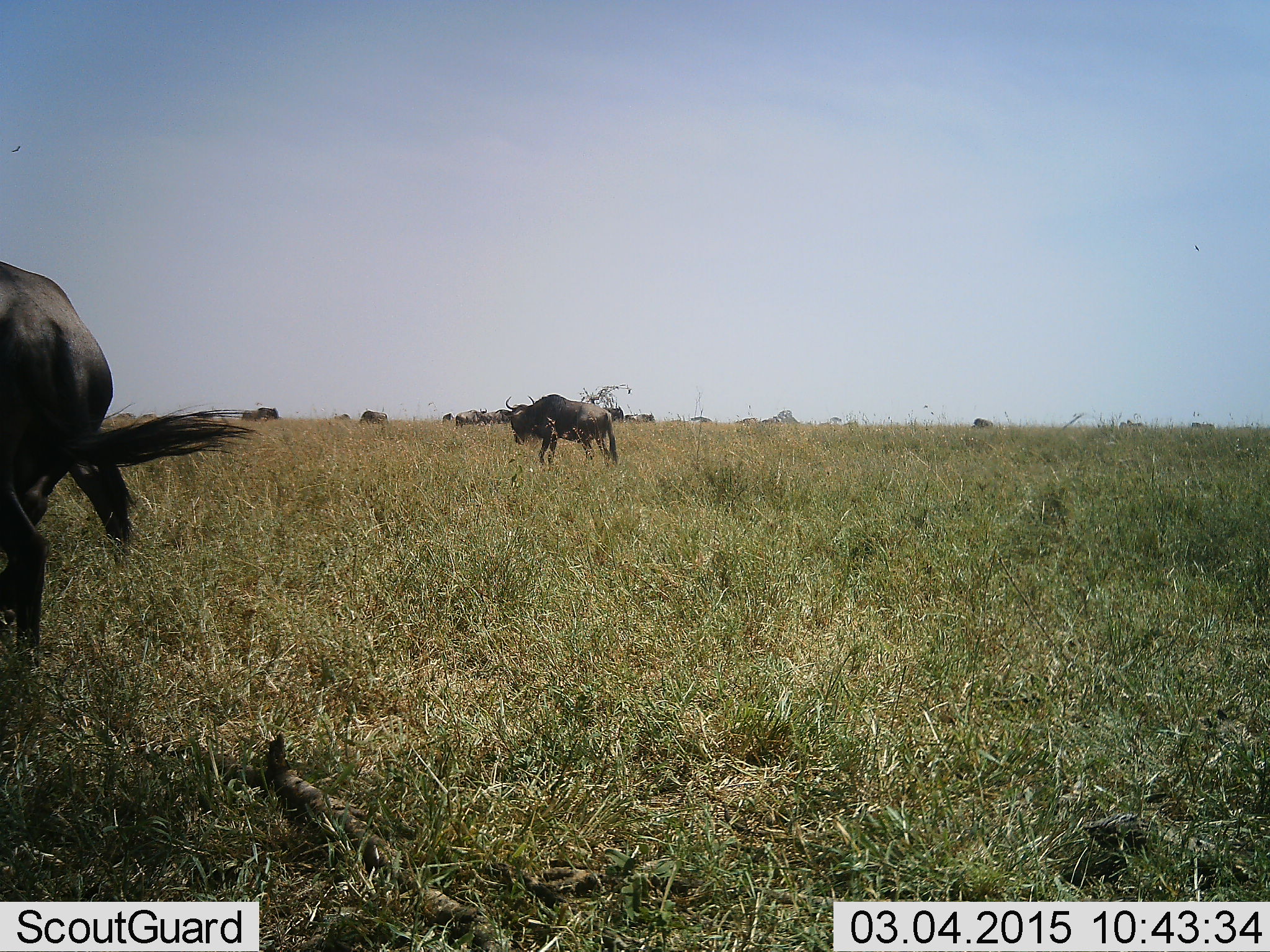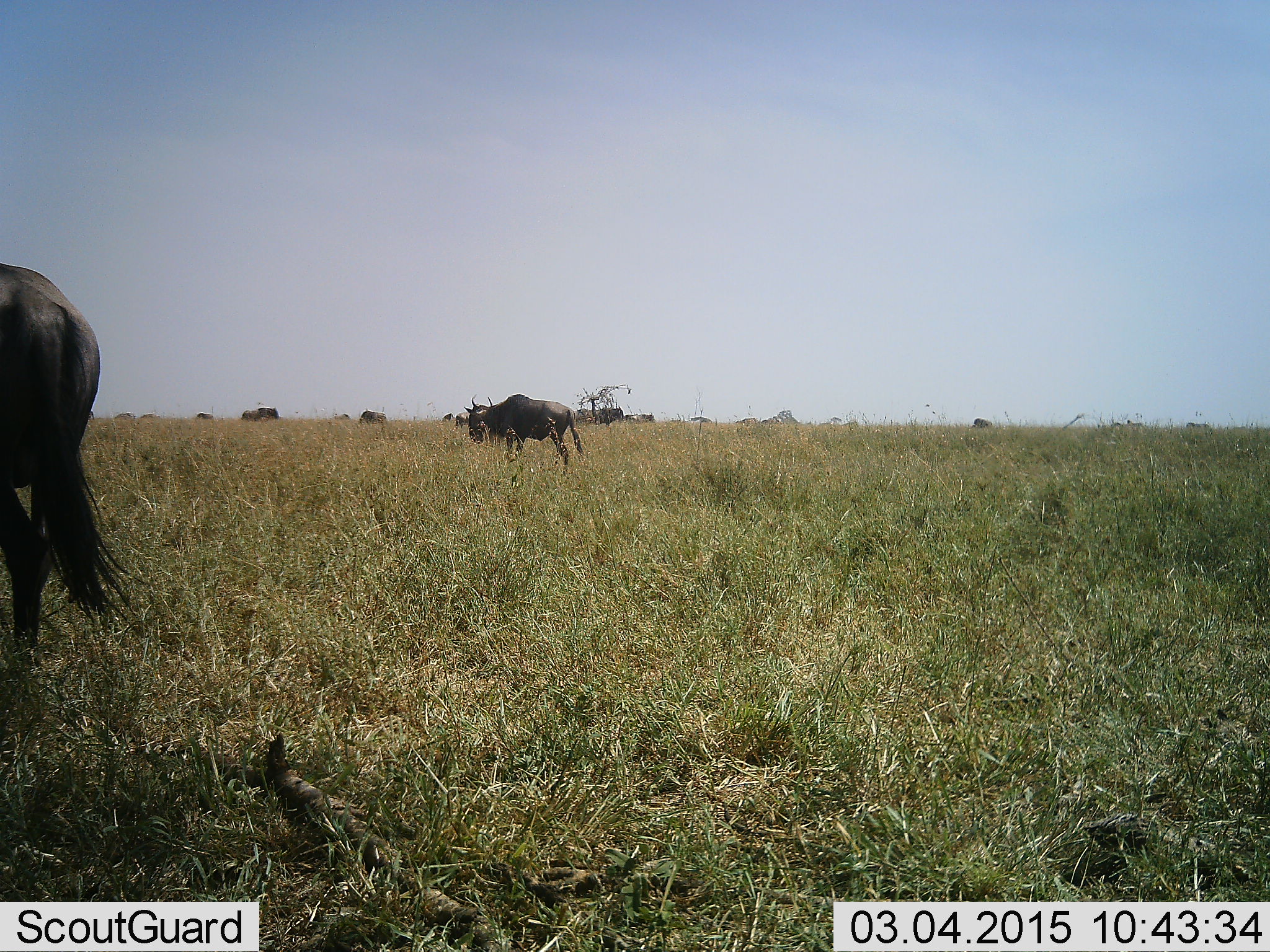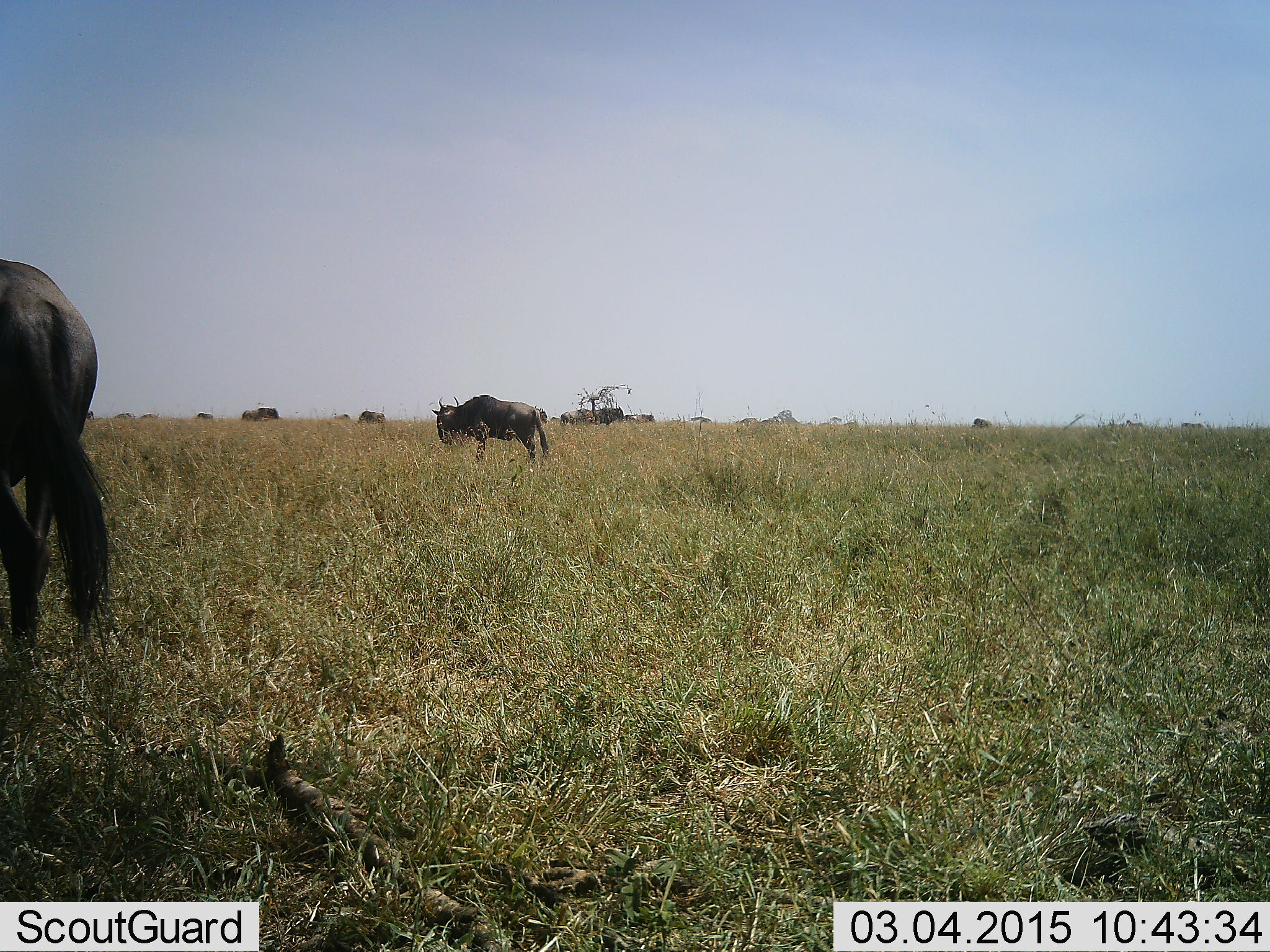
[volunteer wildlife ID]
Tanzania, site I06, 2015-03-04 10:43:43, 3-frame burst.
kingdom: Animalia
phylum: Chordata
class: Mammalia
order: Artiodactyla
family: Bovidae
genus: Connochaetes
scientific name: Connochaetes taurinus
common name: blue wildebeest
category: wildebeest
Wildebeest (blue wildebeest) (Connochaetes taurinus), count 2. Behavior (volunteer vote fractions): standing 30%, resting 0%, moving 80%, interacting 0%. Young present (vote fraction): 0%. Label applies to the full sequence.